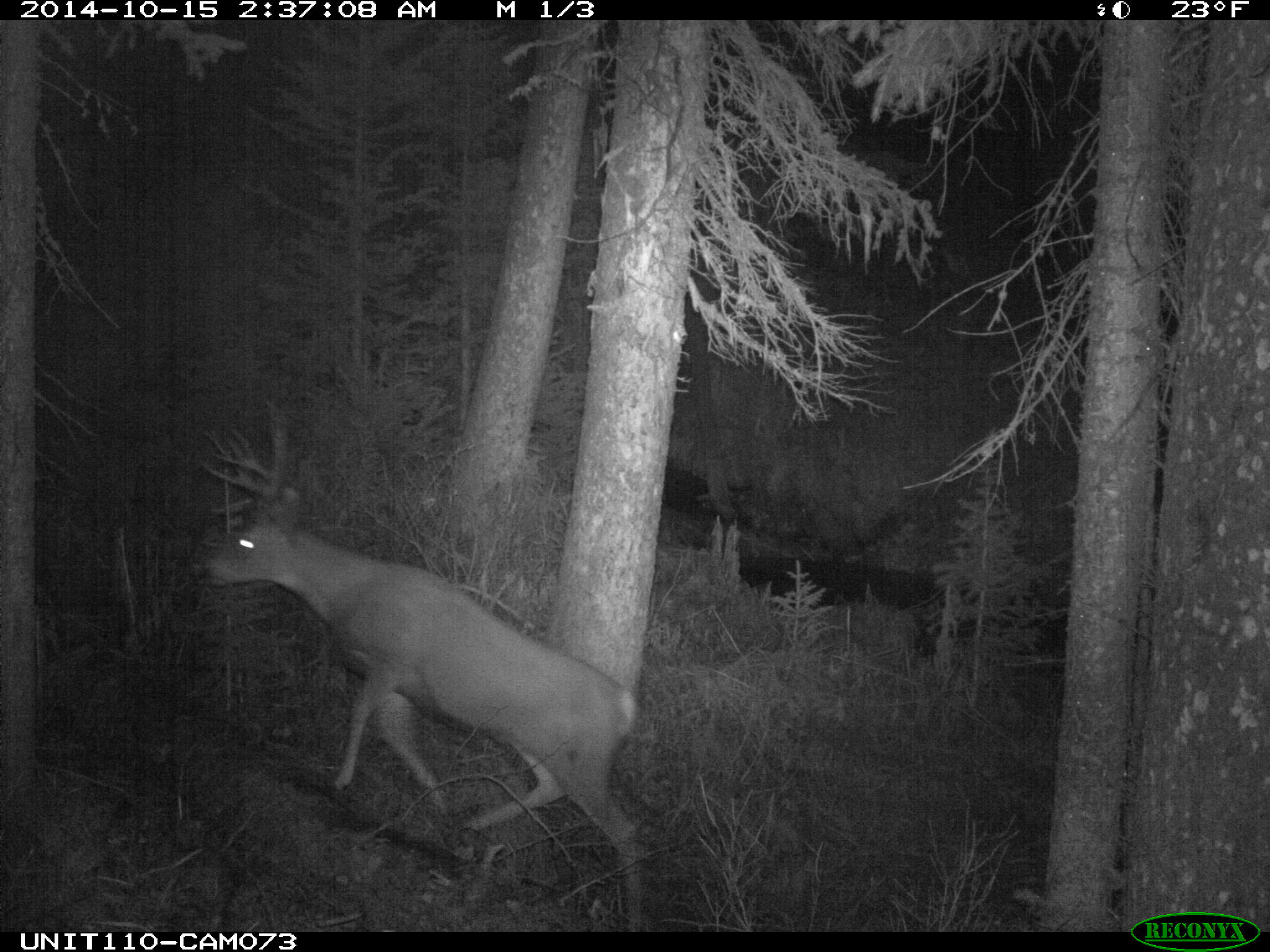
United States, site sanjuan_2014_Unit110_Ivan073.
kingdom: Animalia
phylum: Chordata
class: Mammalia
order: Artiodactyla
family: Cervidae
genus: Odocoileus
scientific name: Odocoileus hemionus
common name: mule deer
Odocoileus hemionus (mule deer).